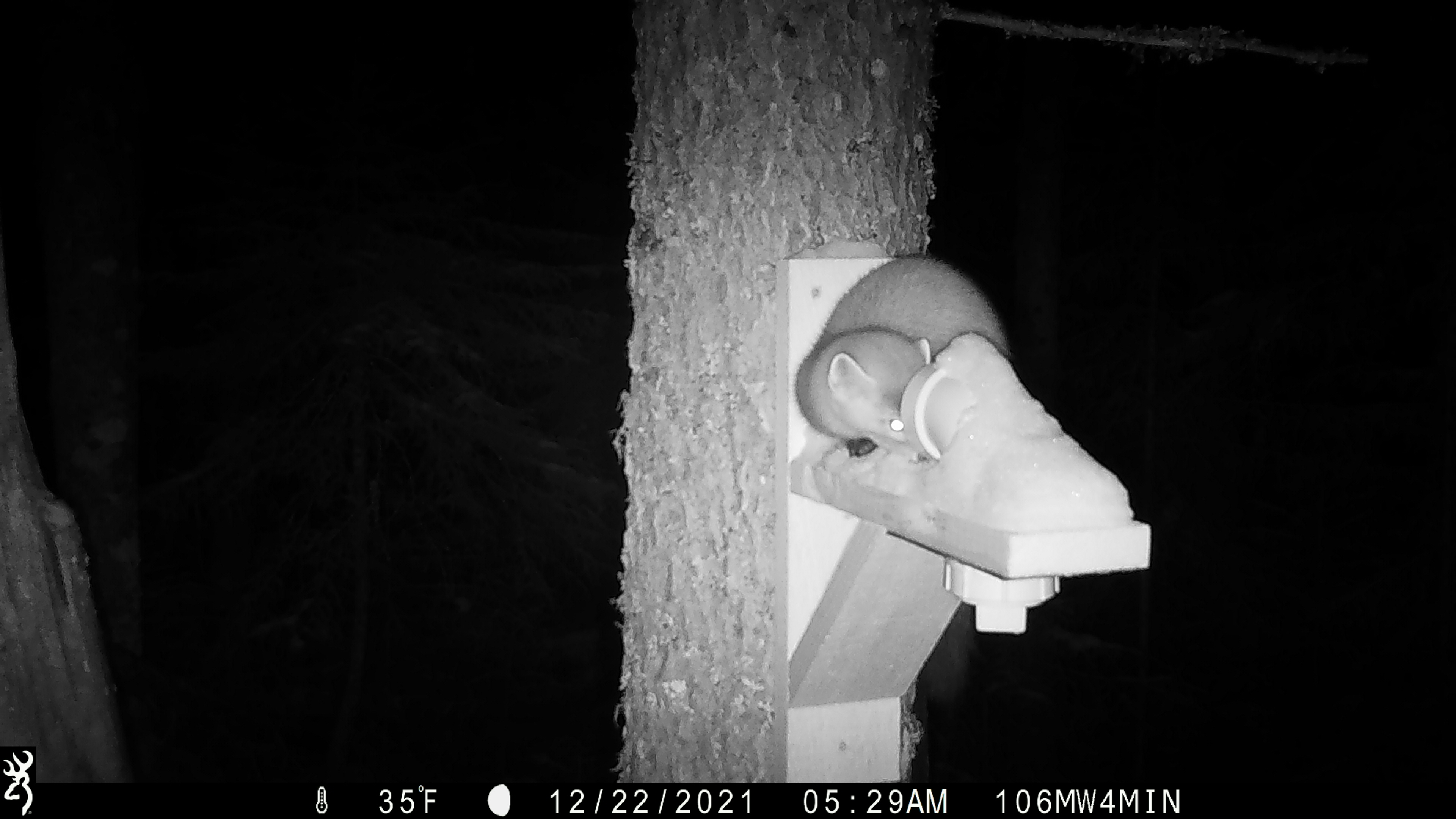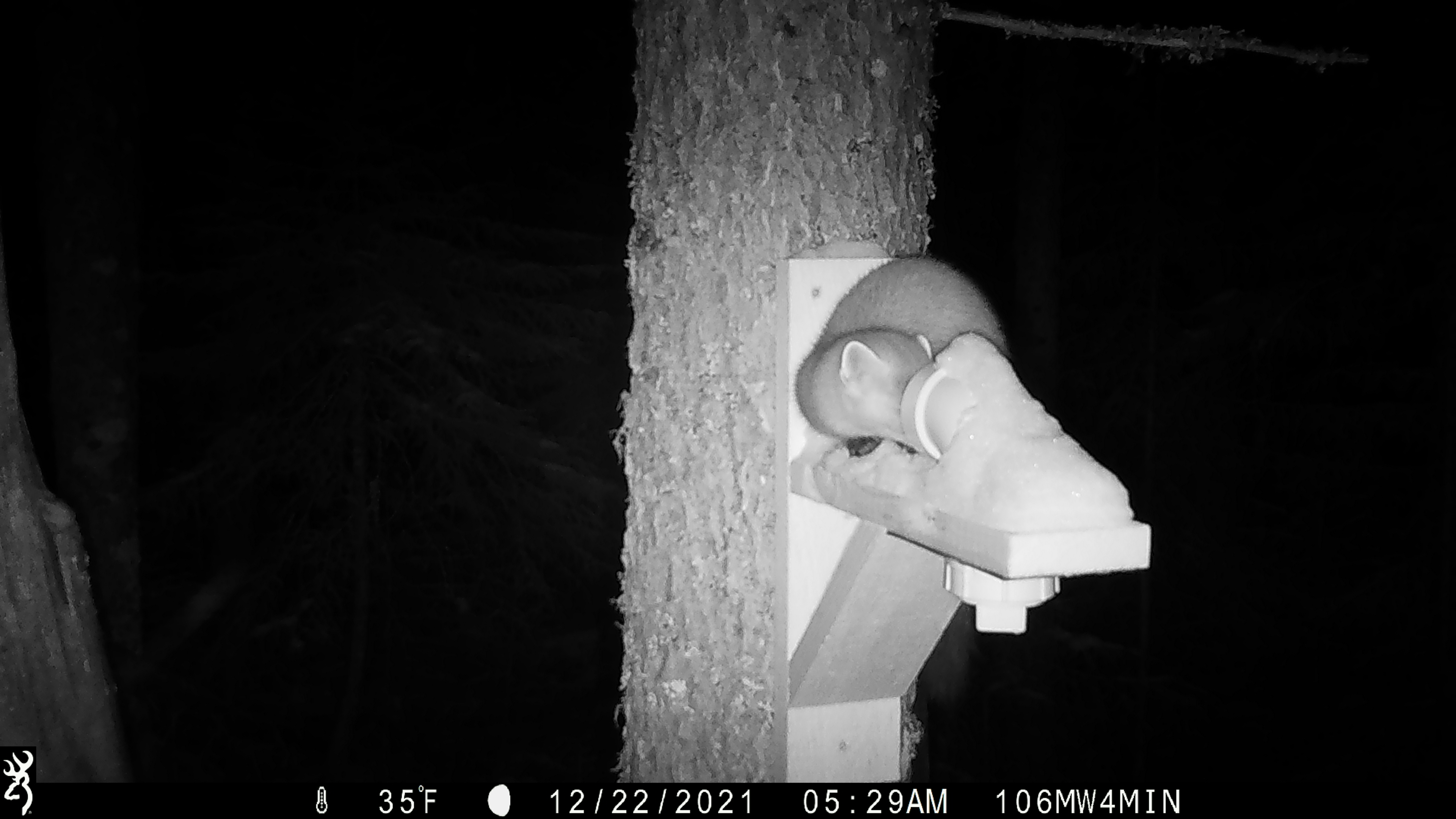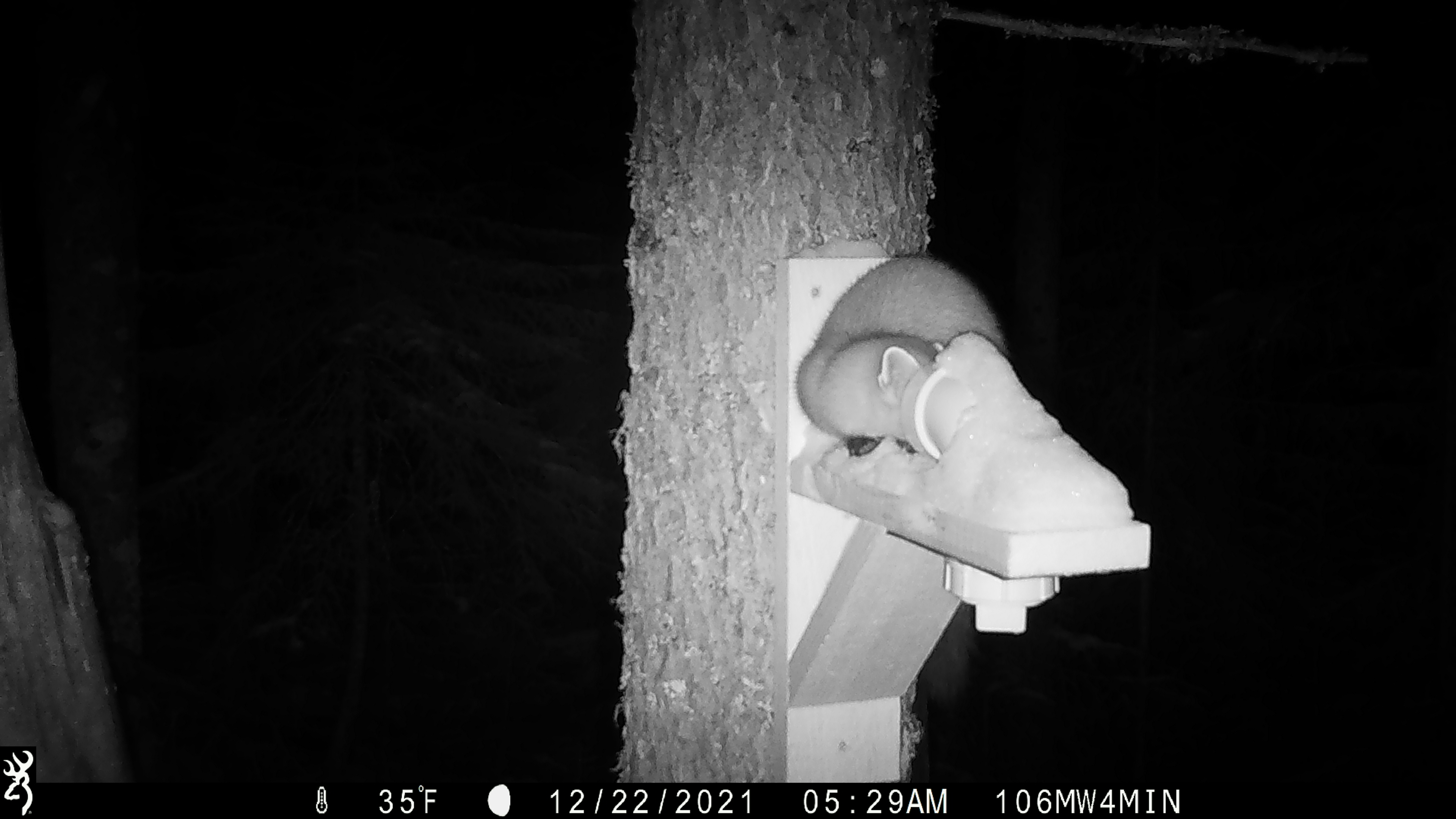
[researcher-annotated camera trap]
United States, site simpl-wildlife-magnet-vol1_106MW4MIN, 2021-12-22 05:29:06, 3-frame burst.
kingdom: Animalia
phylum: Chordata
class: Mammalia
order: Carnivora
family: Mustelidae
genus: Martes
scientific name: Martes americana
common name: american marten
American marten (Martes americana).